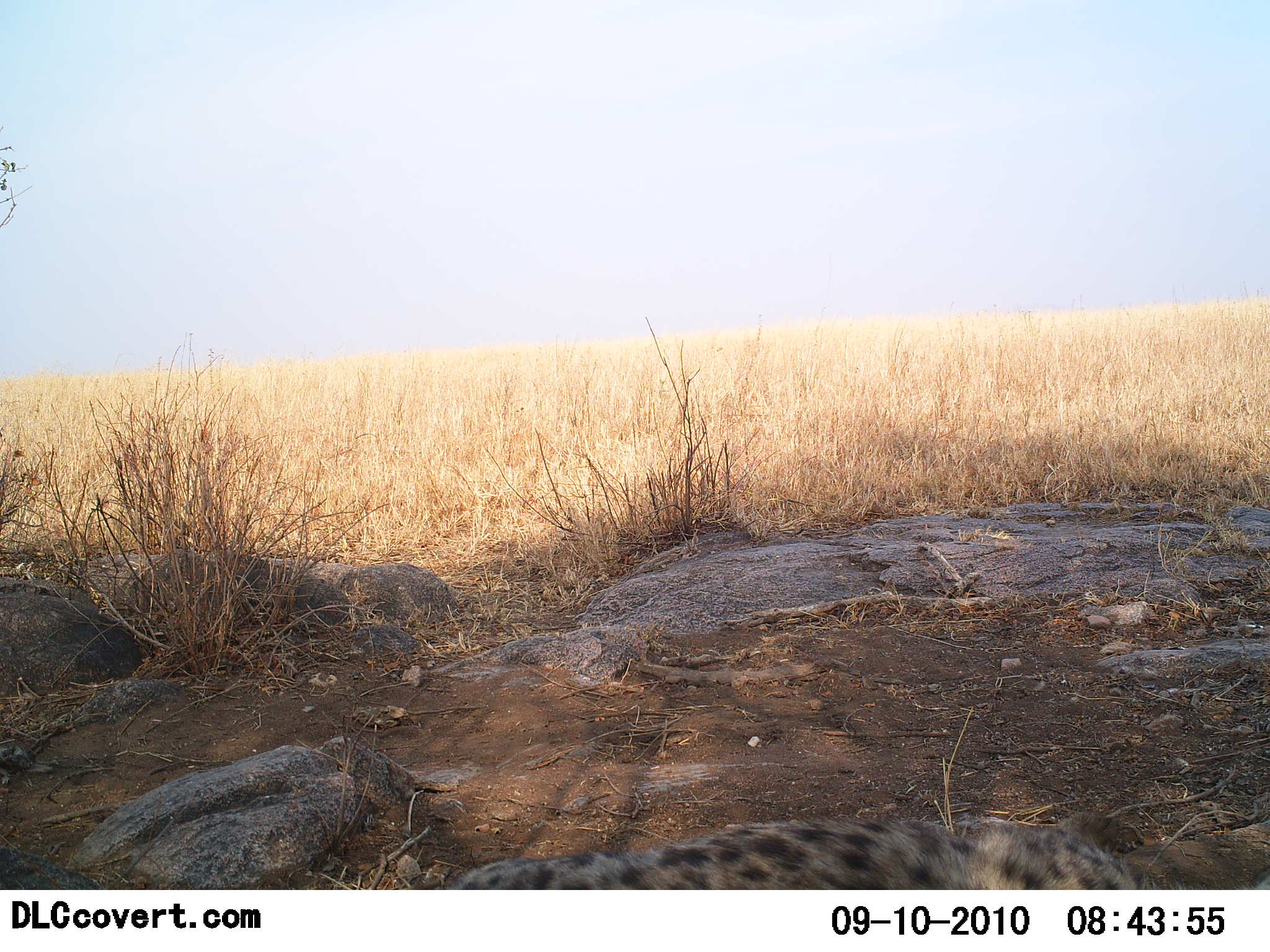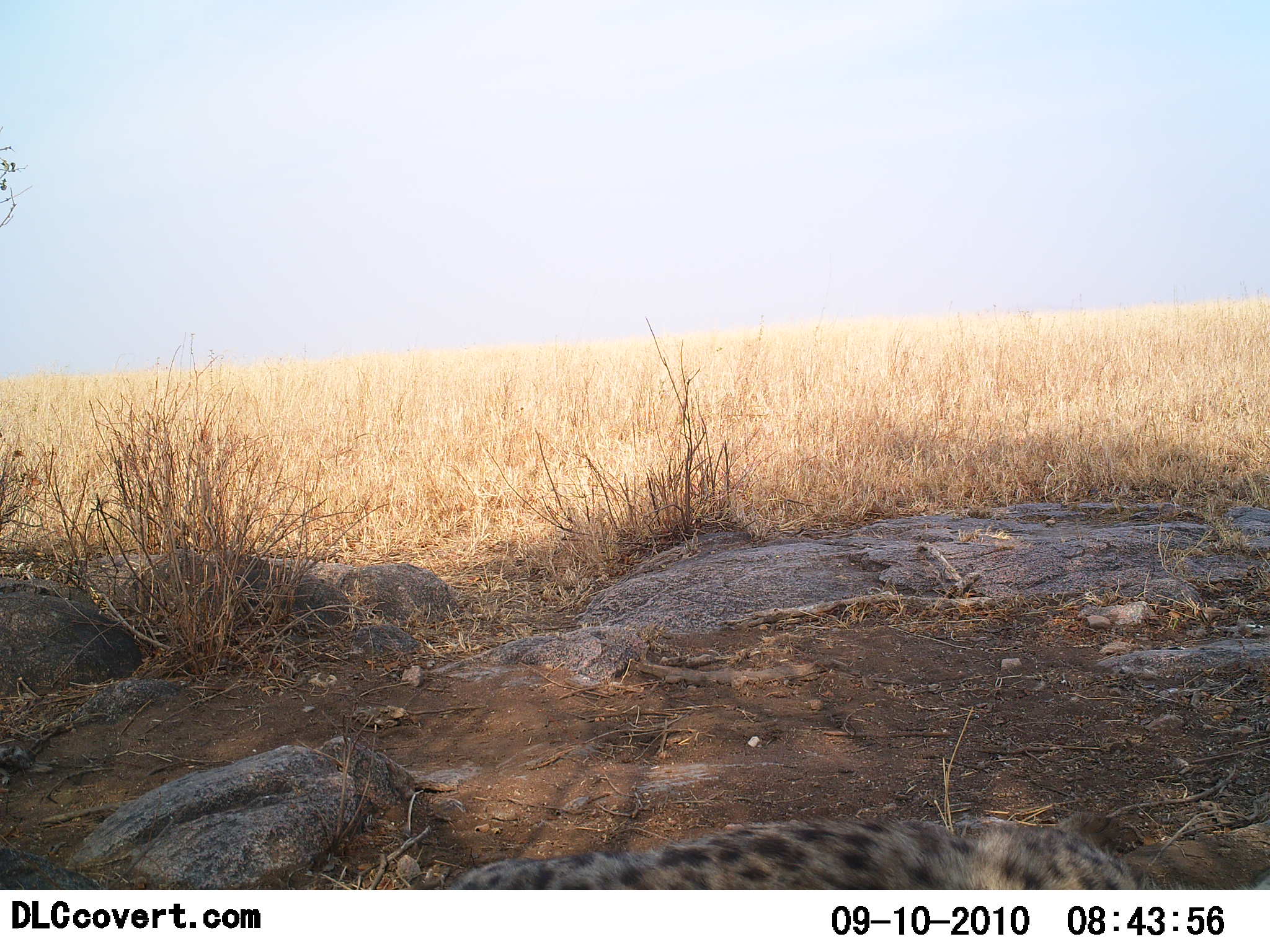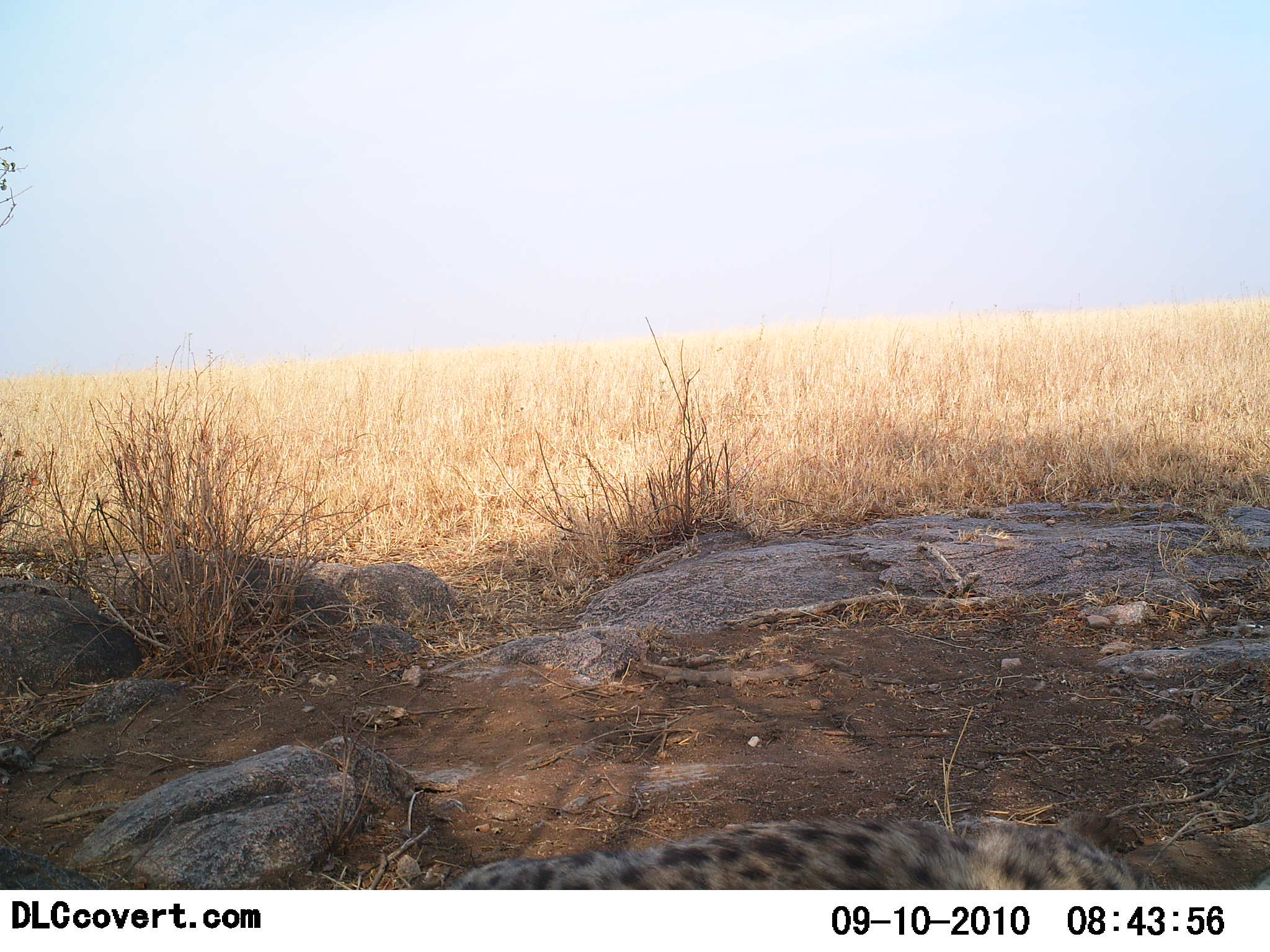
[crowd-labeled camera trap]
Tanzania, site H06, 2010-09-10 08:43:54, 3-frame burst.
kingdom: Animalia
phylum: Chordata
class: Mammalia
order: Carnivora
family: Hyaenidae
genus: Crocuta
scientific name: Crocuta crocuta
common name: spotted hyena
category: hyenaspotted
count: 1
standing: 15%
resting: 85%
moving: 0%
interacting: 0%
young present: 0%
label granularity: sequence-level